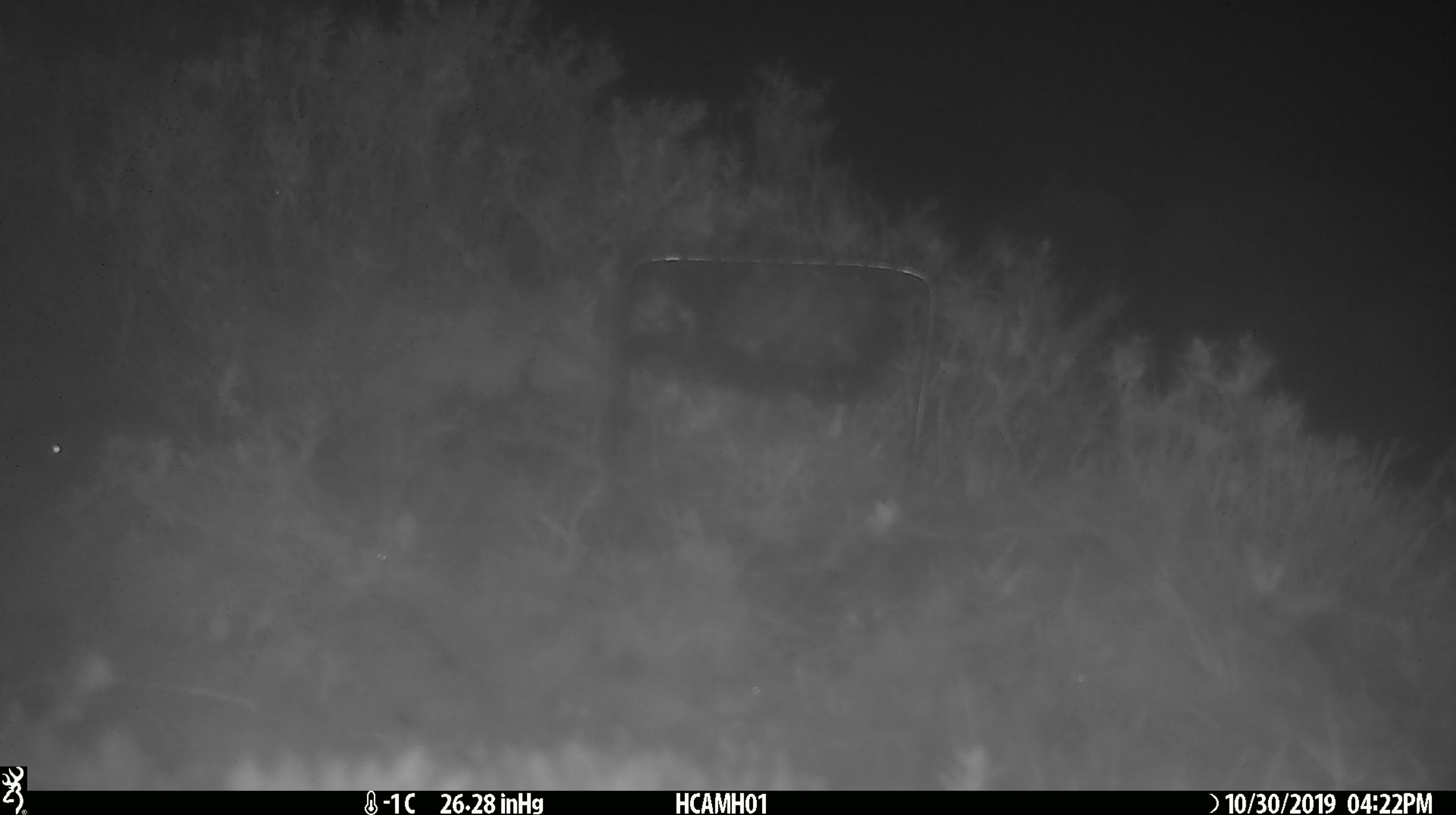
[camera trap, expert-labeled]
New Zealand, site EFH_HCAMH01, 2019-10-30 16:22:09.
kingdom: Animalia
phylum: Chordata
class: Mammalia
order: Rodentia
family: Muridae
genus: Mus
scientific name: Mus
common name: mouse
Mouse (Mus).